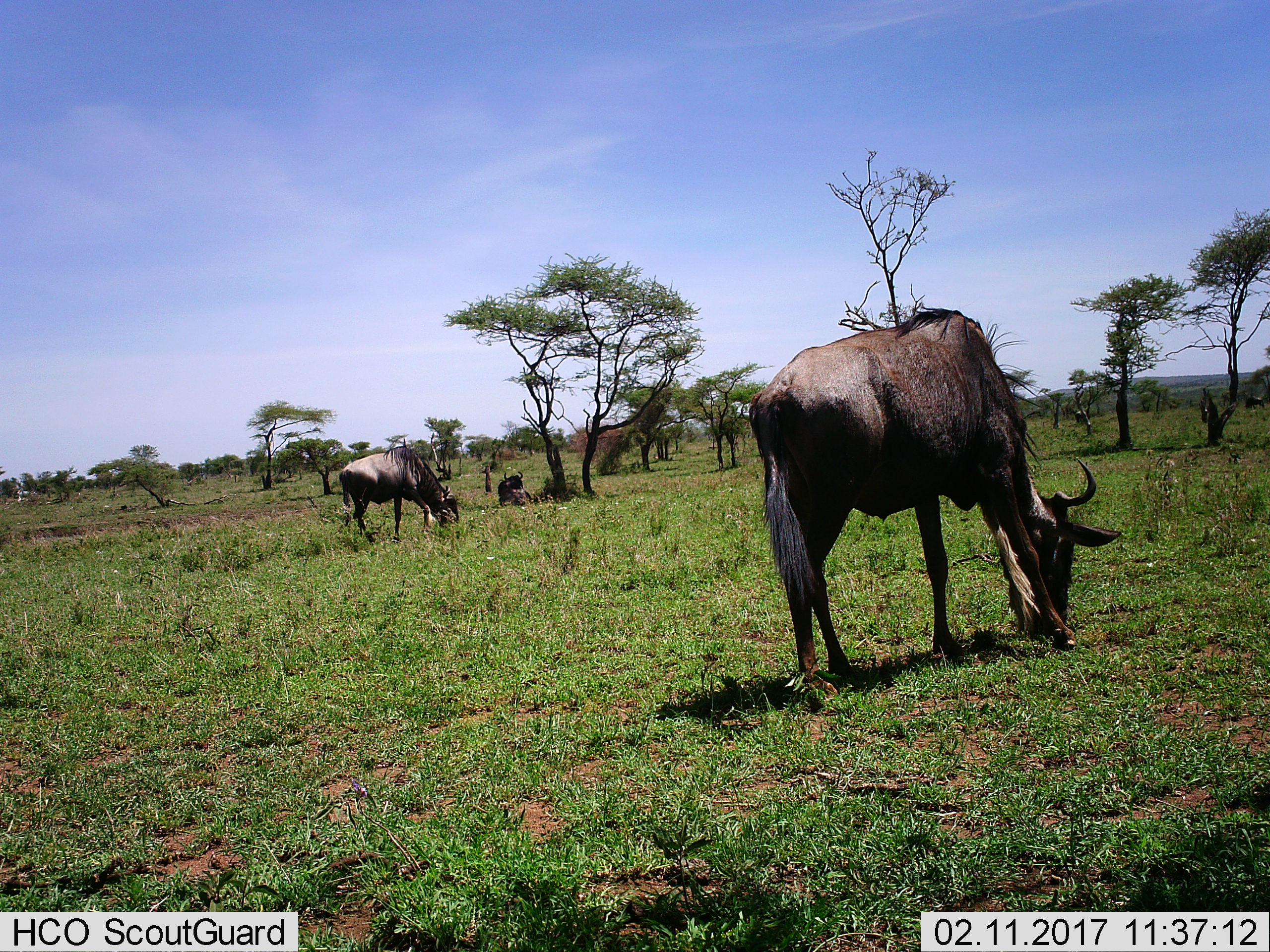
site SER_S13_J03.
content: unidentified animal